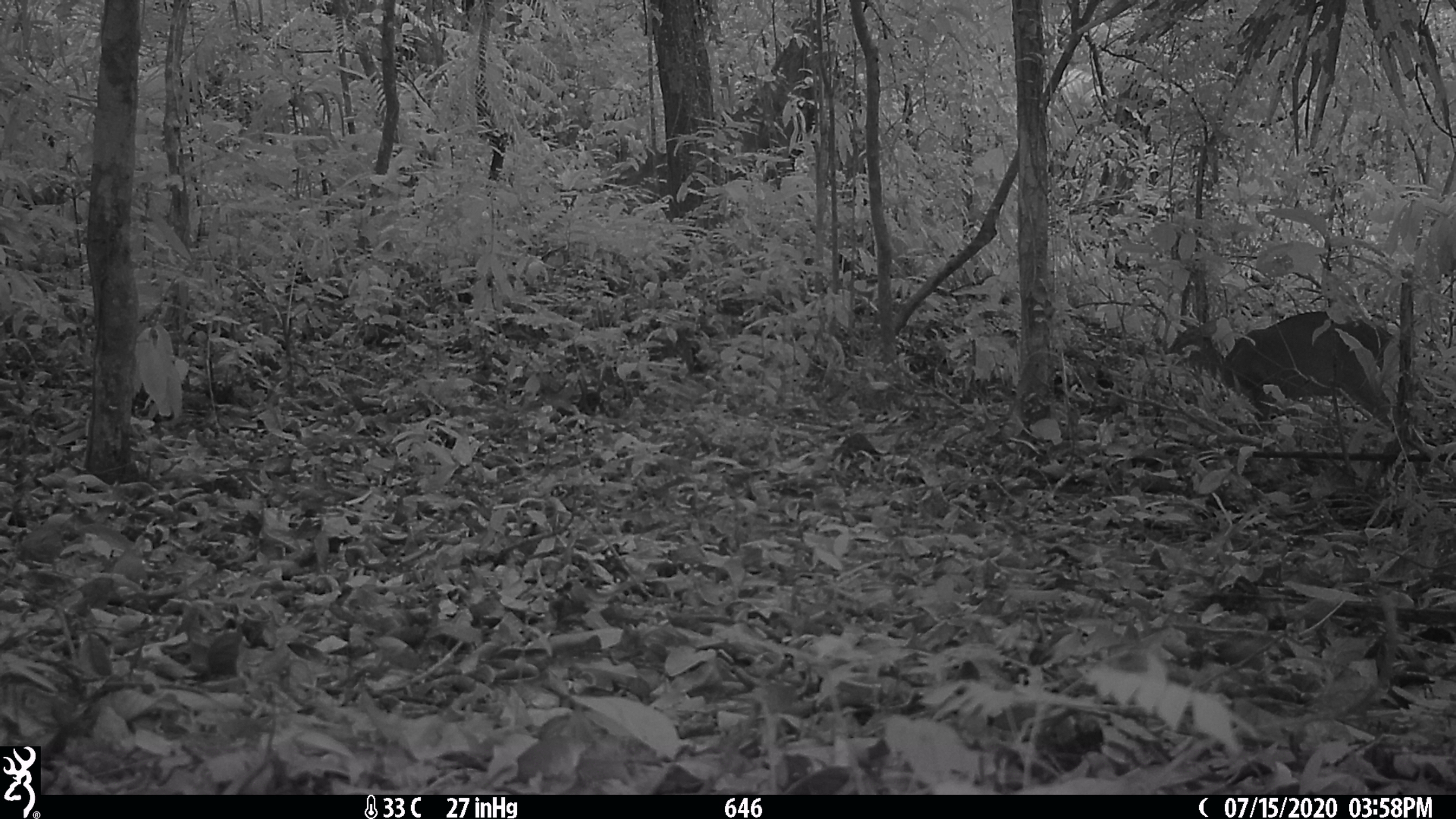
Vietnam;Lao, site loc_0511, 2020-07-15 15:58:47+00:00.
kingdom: Animalia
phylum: Chordata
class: Mammalia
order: Artiodactyla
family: Cervidae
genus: Muntiacus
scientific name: Muntiacus vuquangensis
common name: large-antlered muntjac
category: large antlered muntjac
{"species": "large antlered muntjac (large-antlered muntjac) (Muntiacus vuquangensis)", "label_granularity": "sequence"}